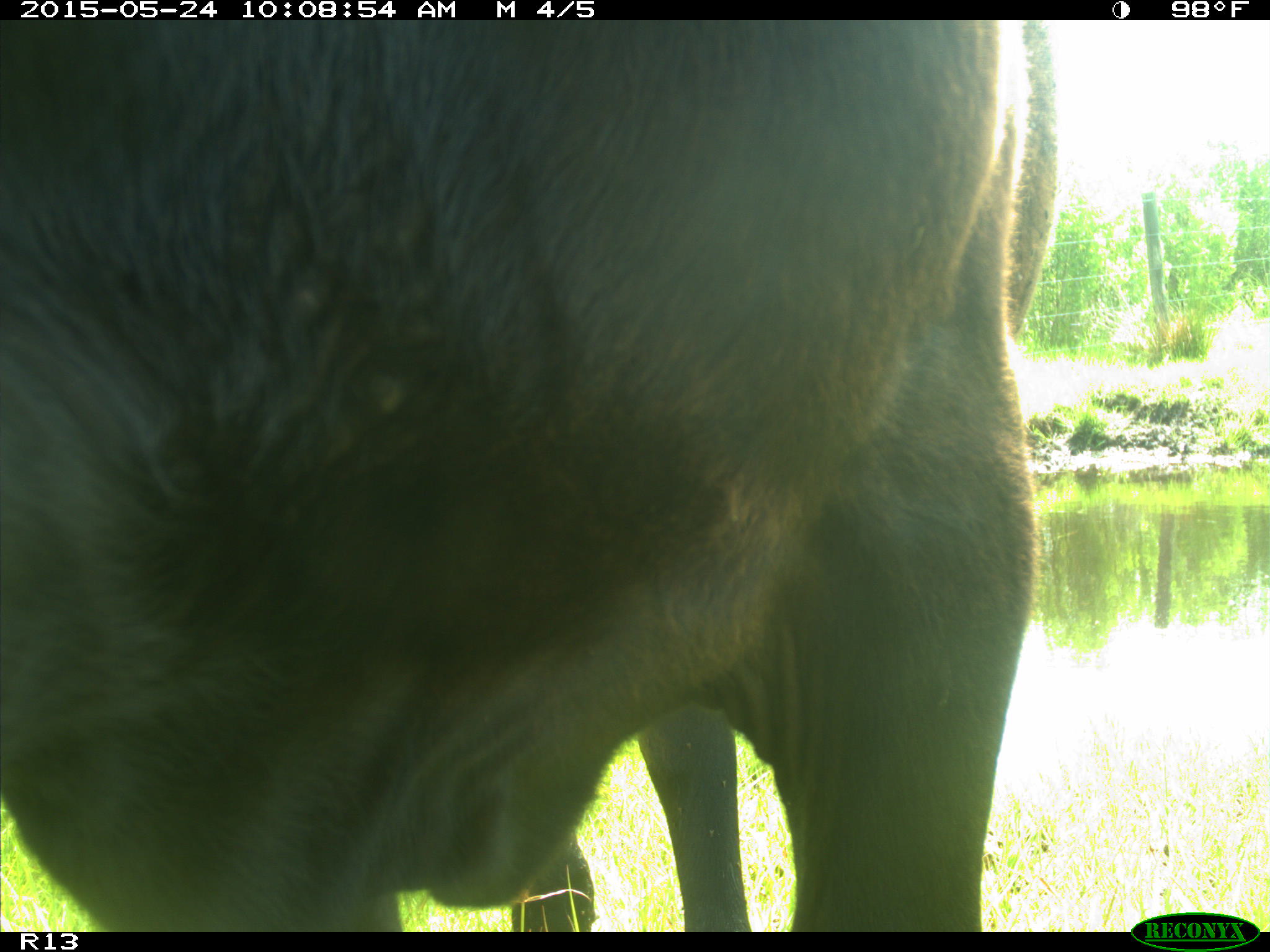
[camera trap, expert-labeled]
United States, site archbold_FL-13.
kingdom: Animalia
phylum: Chordata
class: Mammalia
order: Artiodactyla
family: Bovidae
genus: Bos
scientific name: Bos taurus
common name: domestic cow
Bos taurus (domestic cow).